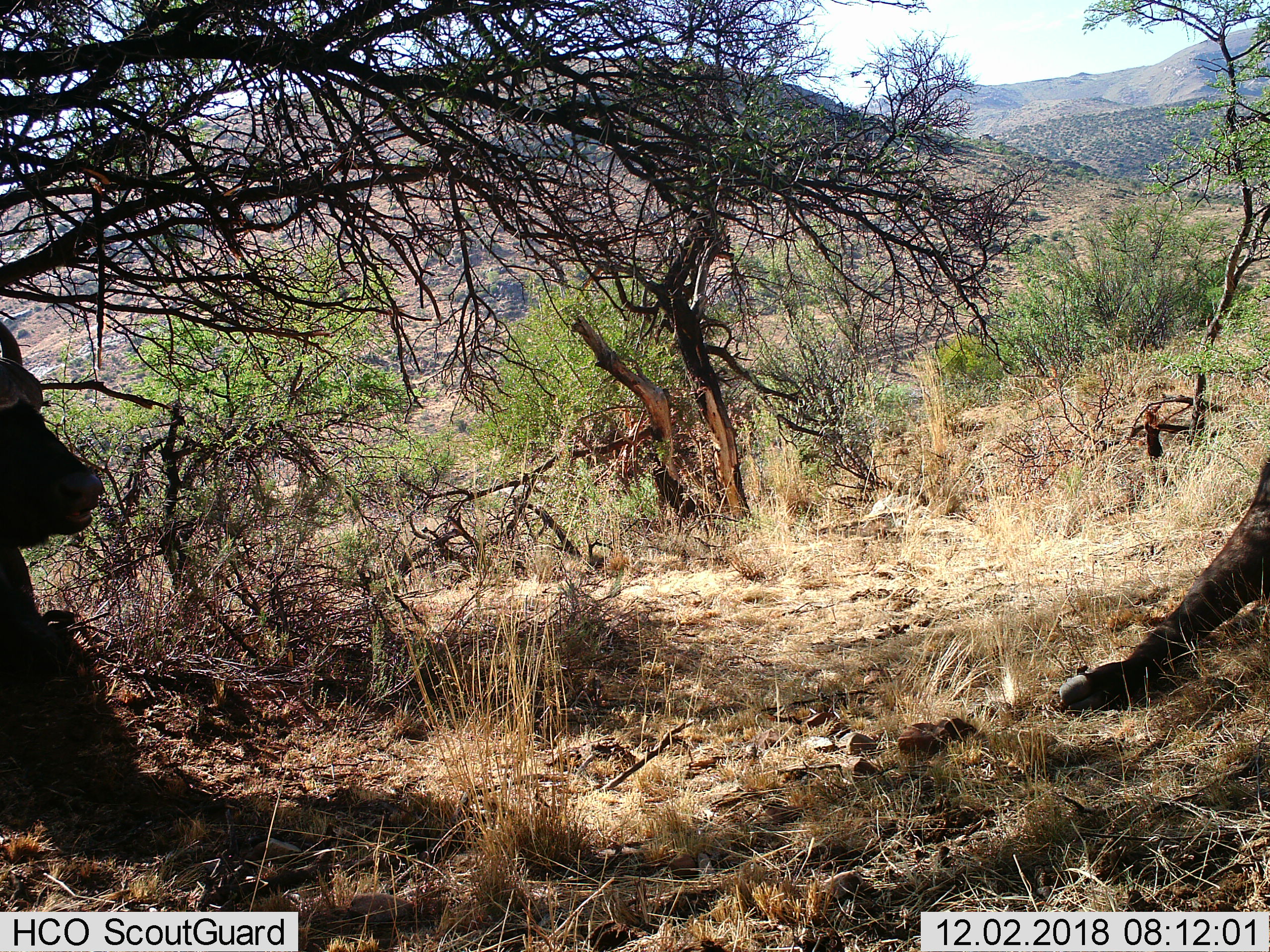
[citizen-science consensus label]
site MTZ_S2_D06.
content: unidentified animal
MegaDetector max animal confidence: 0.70